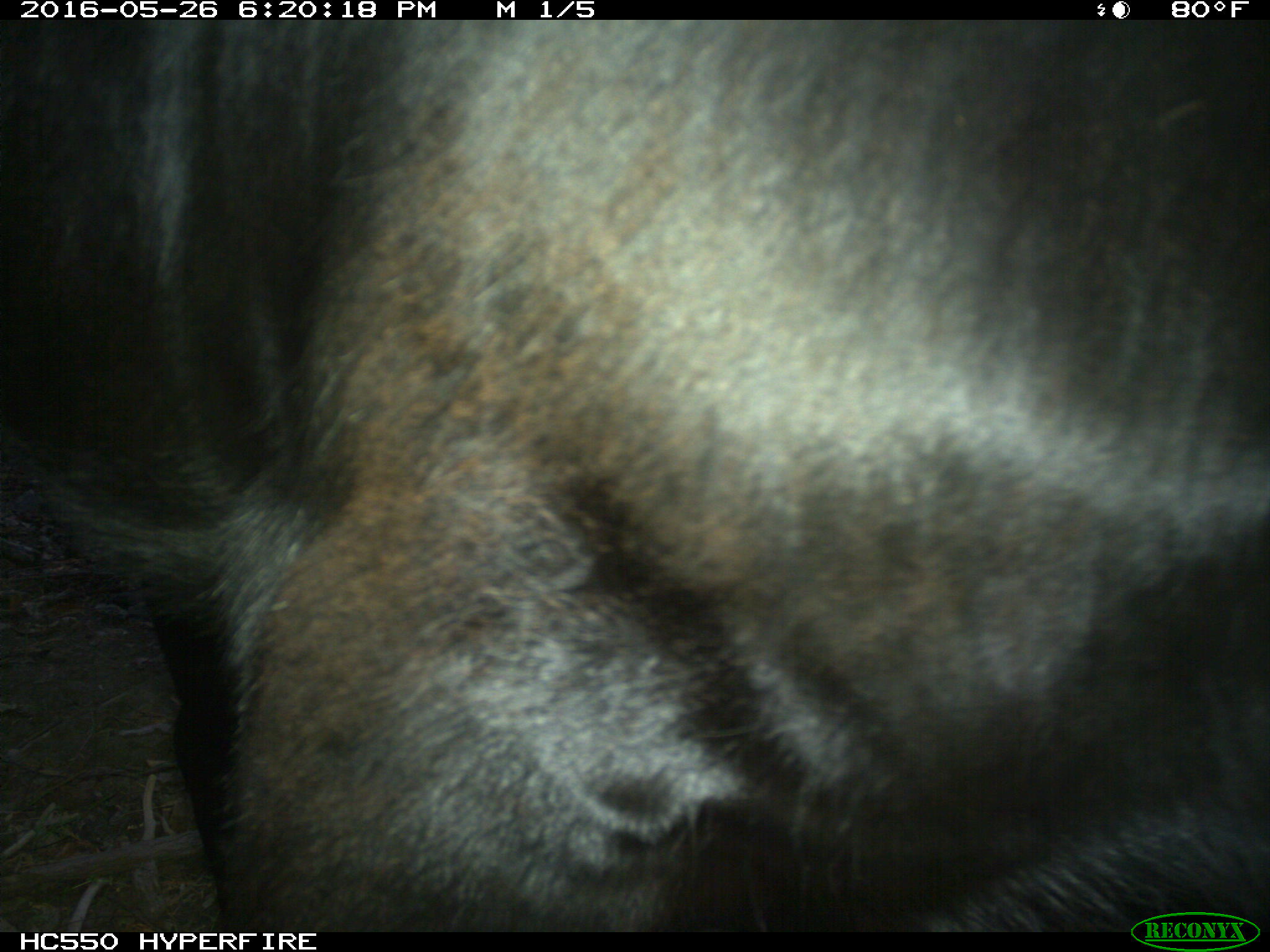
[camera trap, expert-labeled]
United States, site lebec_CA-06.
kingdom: Animalia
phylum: Chordata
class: Mammalia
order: Artiodactyla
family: Bovidae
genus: Bos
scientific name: Bos taurus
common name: domestic cow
Bos taurus (domestic cow).